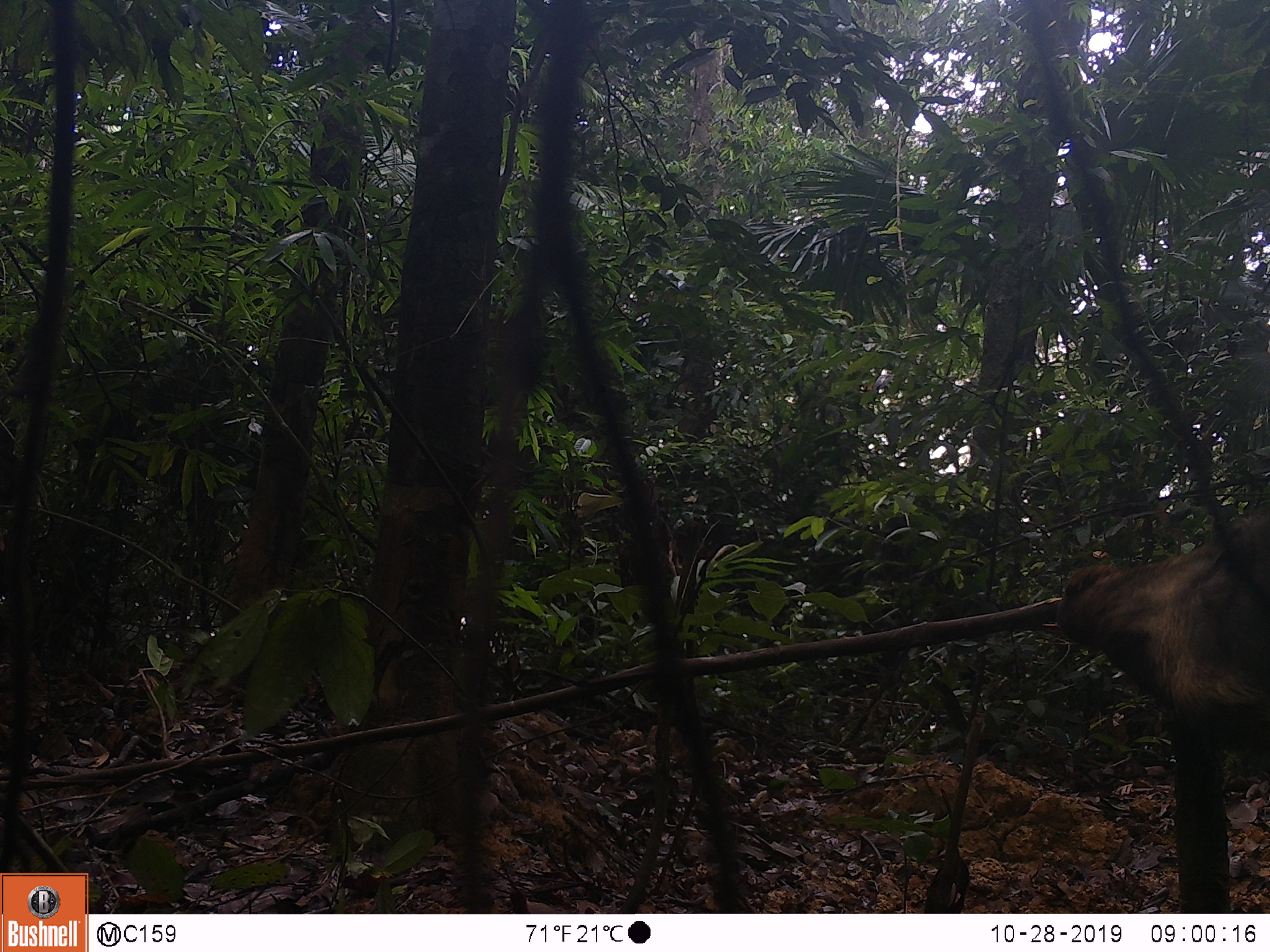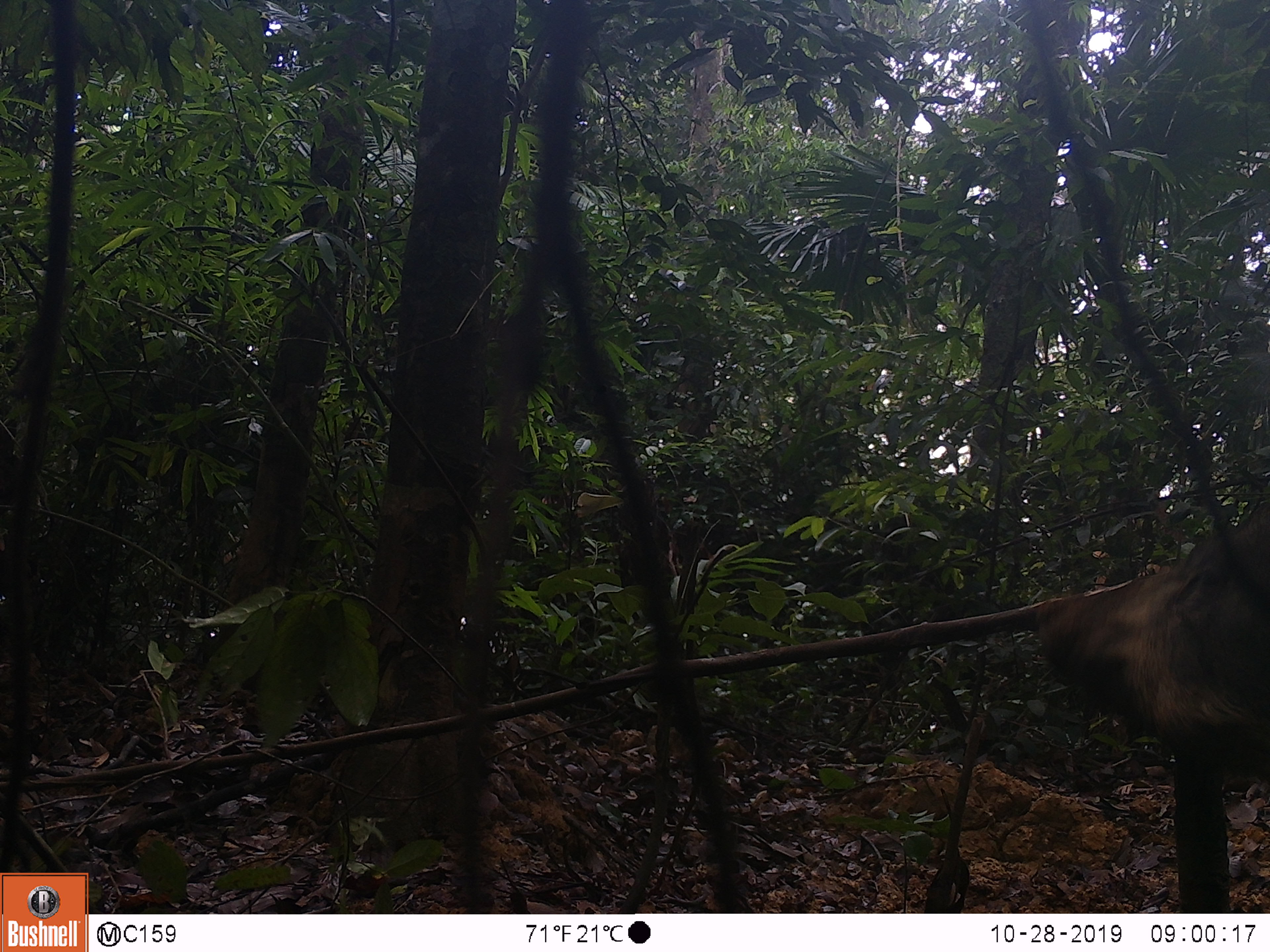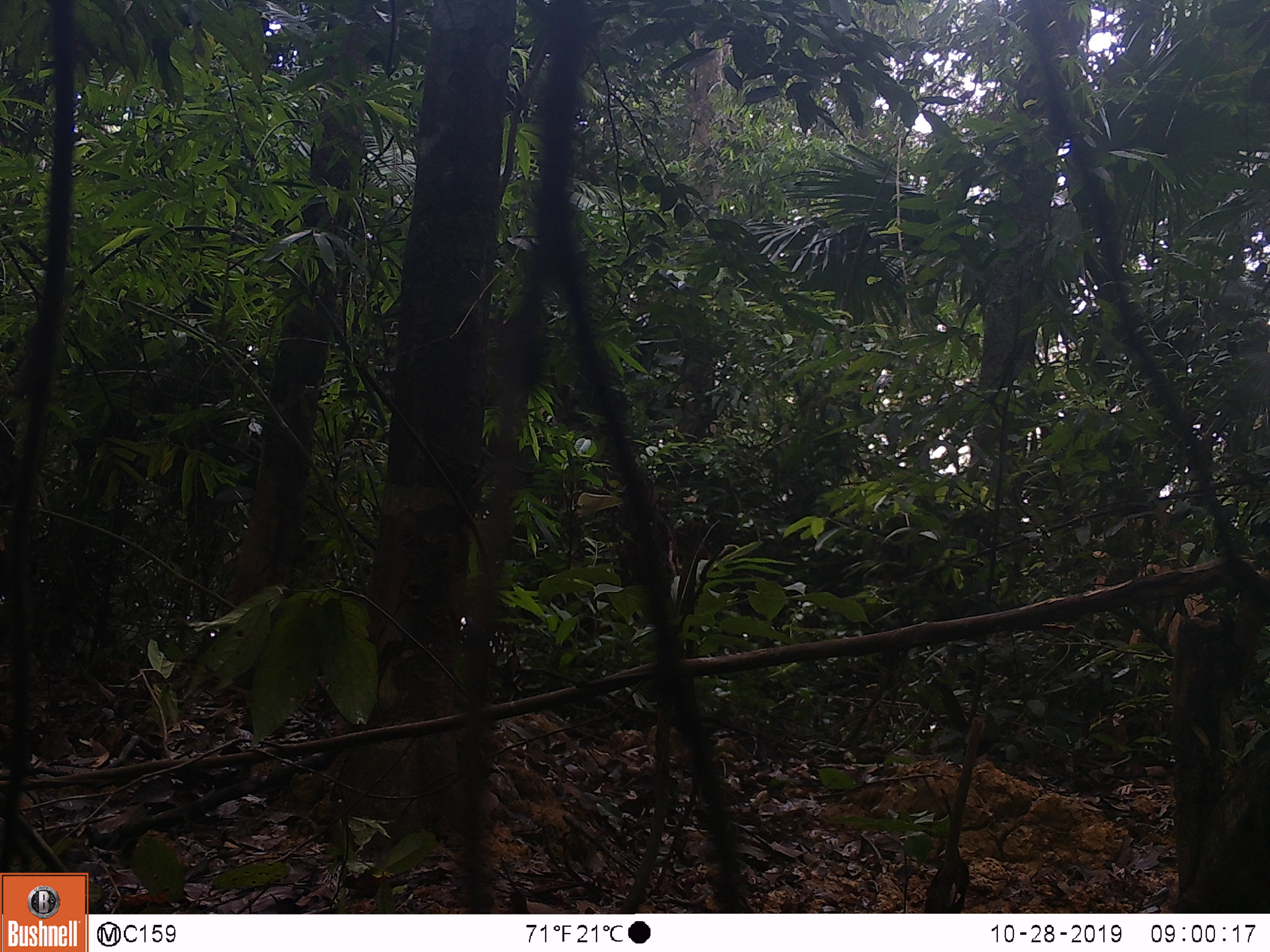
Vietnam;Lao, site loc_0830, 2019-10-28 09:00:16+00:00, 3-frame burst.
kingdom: Animalia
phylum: Chordata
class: Mammalia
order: Artiodactyla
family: Suidae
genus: Sus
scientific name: Sus scrofa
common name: eurasian wild pig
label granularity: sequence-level